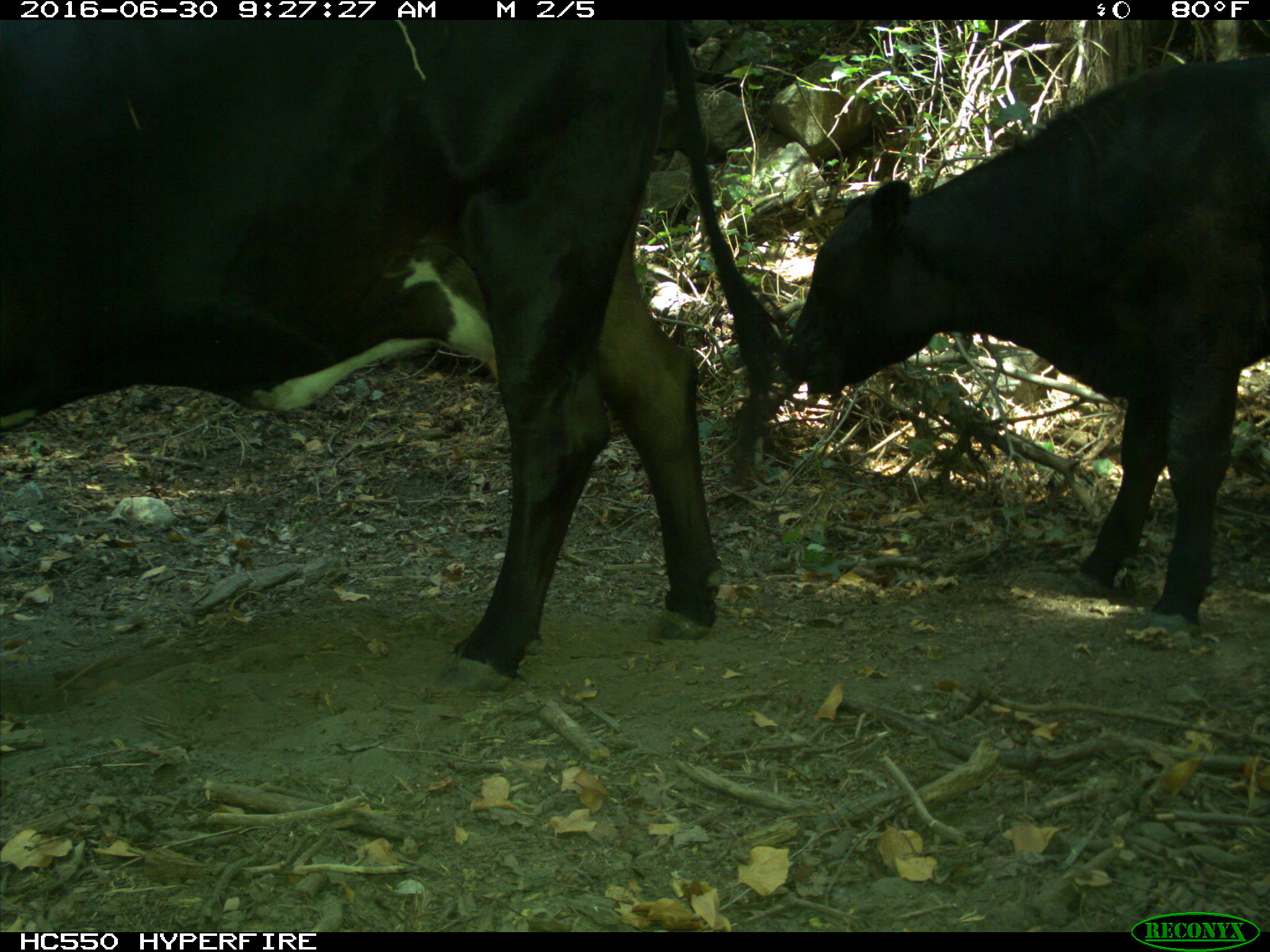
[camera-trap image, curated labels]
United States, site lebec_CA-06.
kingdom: Animalia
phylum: Chordata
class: Mammalia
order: Artiodactyla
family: Bovidae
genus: Bos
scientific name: Bos taurus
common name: domestic cow